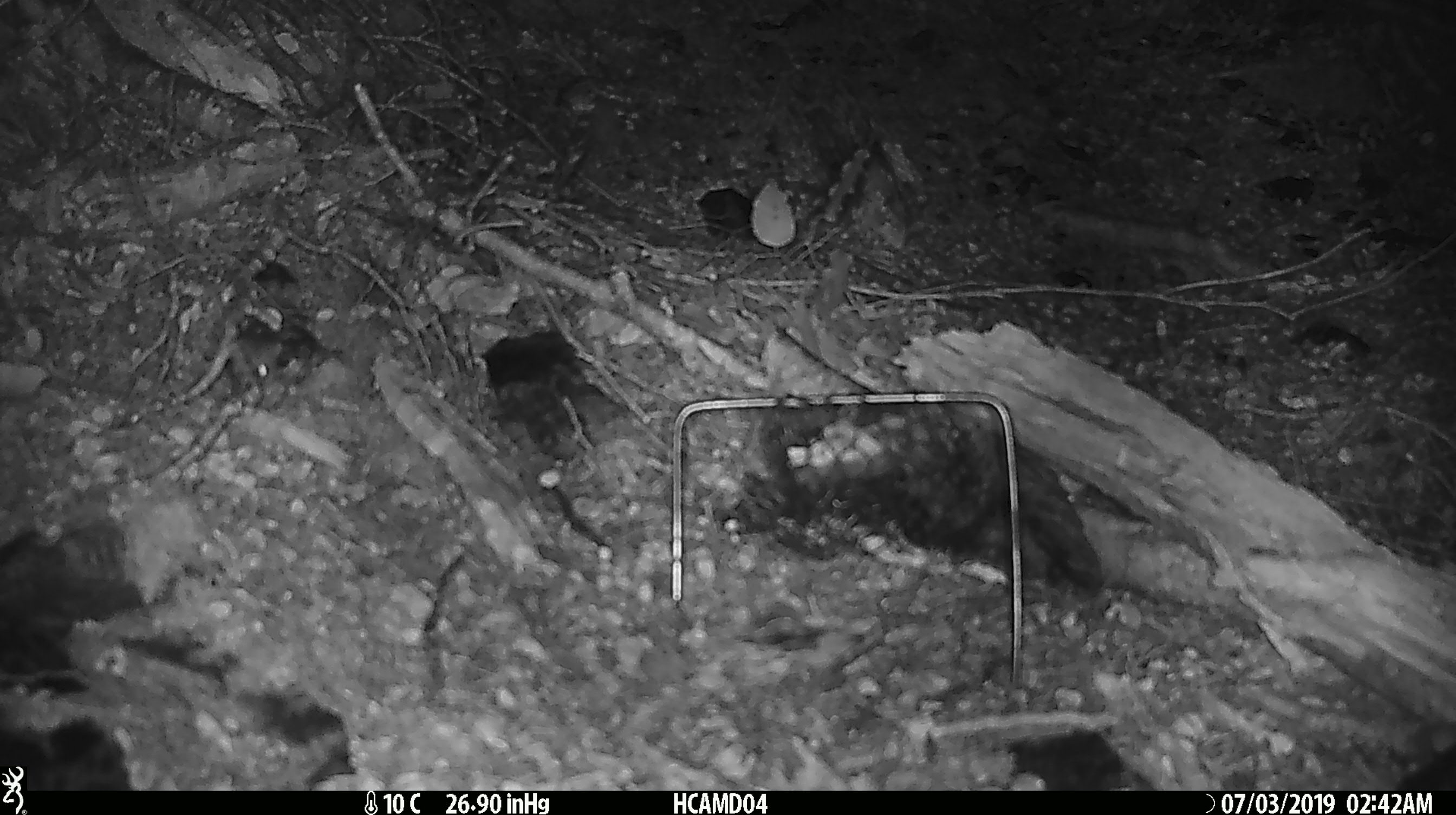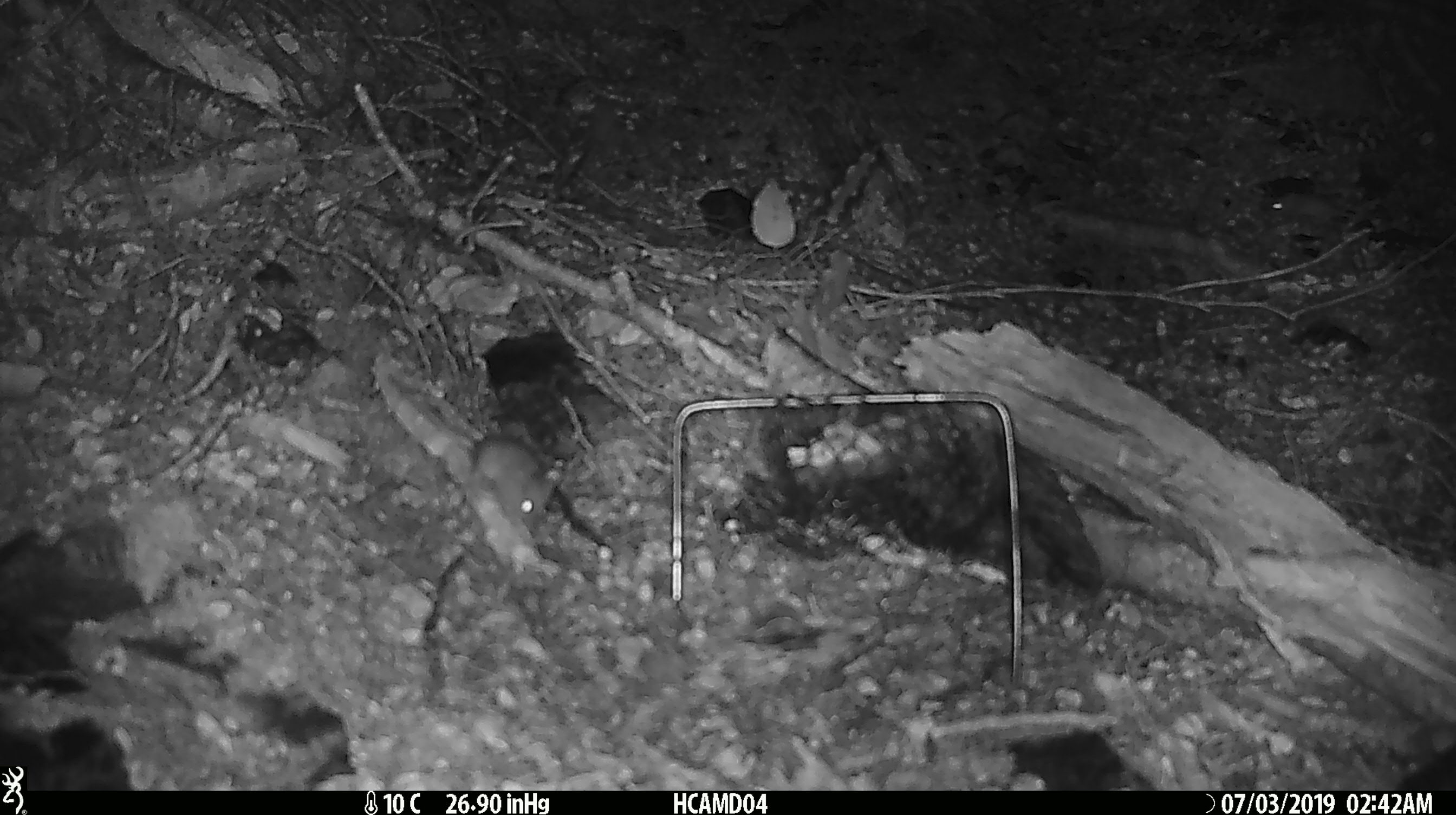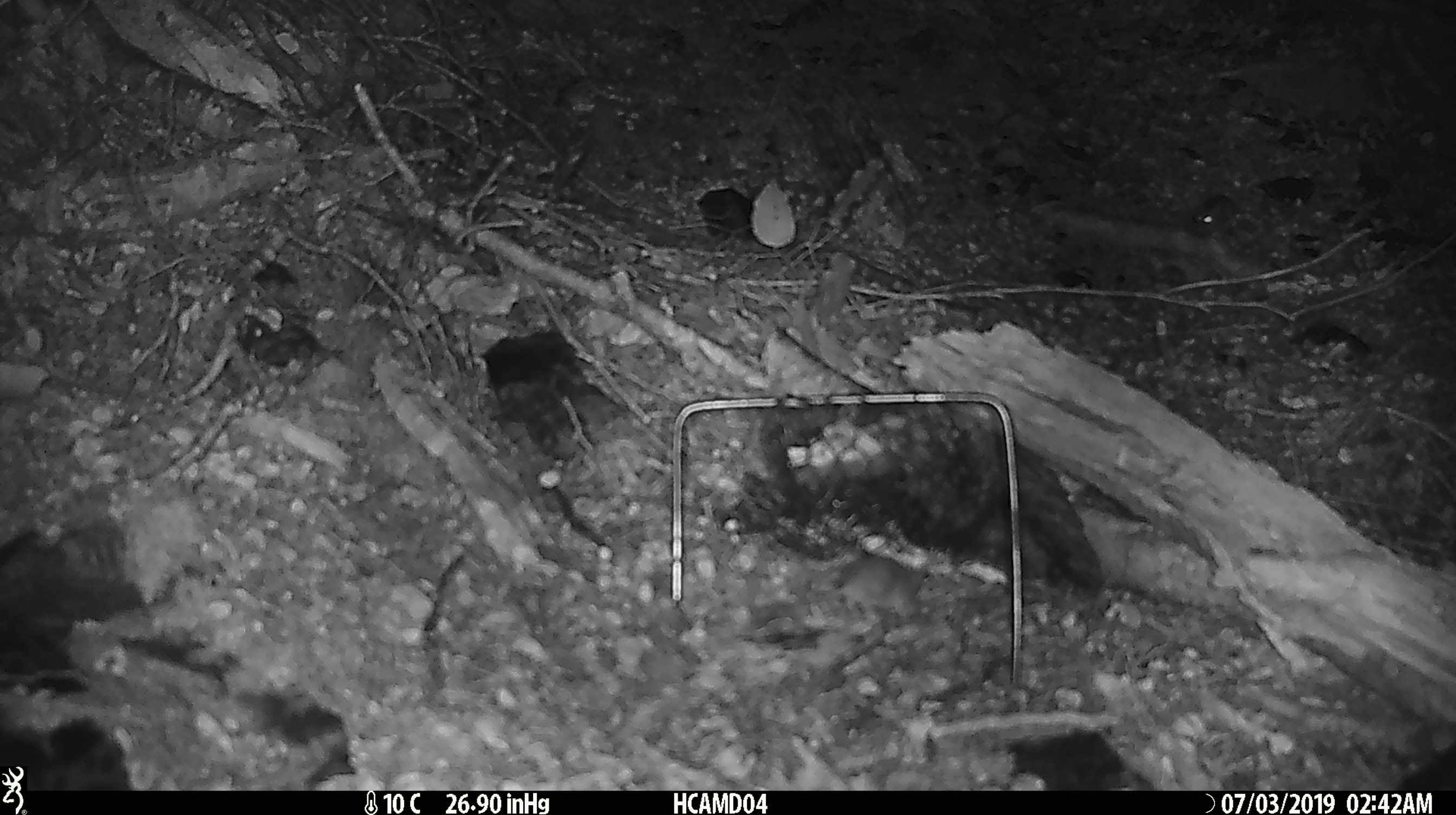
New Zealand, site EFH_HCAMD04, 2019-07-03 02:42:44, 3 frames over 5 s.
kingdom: Animalia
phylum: Chordata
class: Mammalia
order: Rodentia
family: Muridae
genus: Mus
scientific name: Mus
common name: mouse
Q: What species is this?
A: Mouse (Mus).